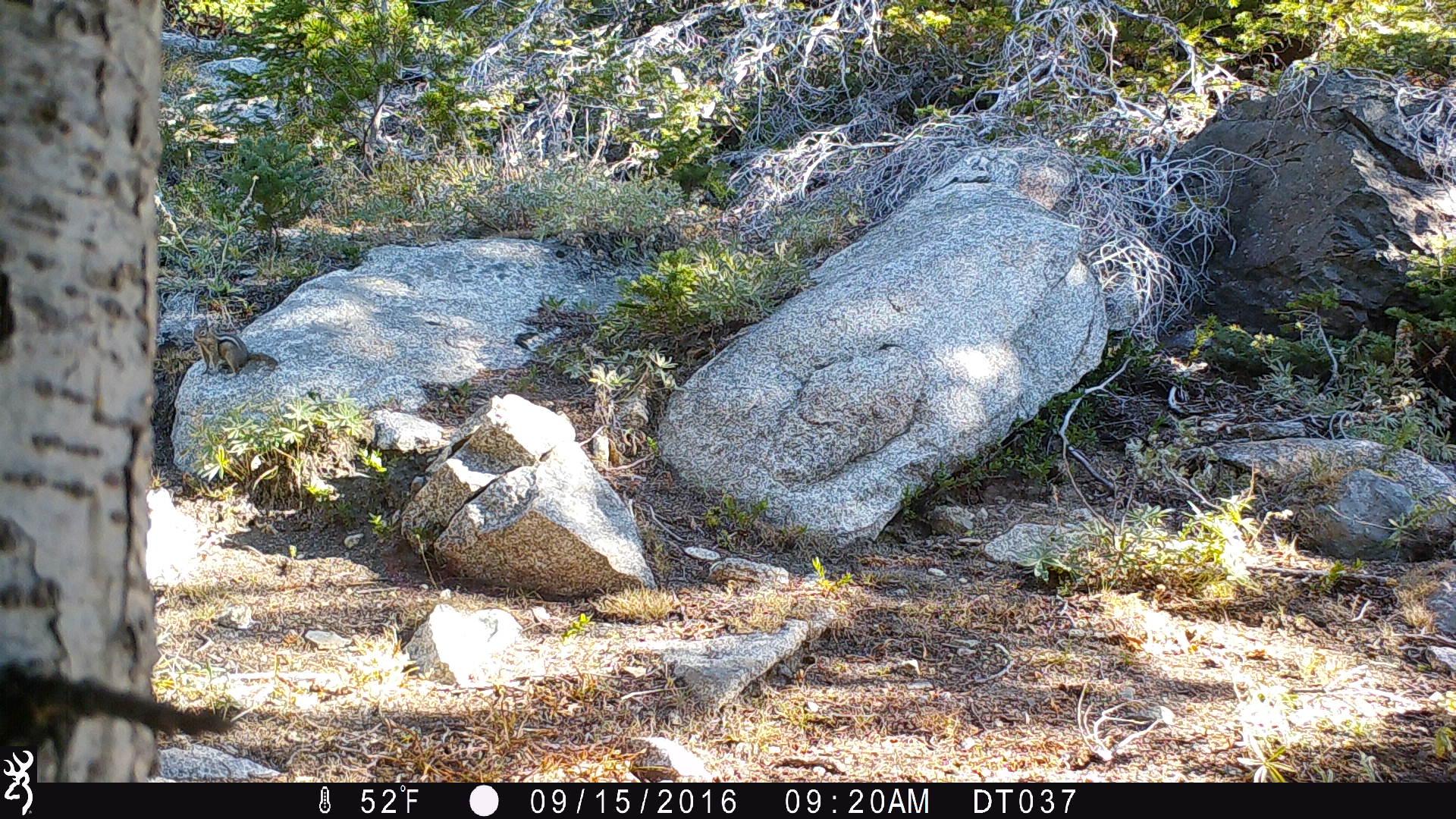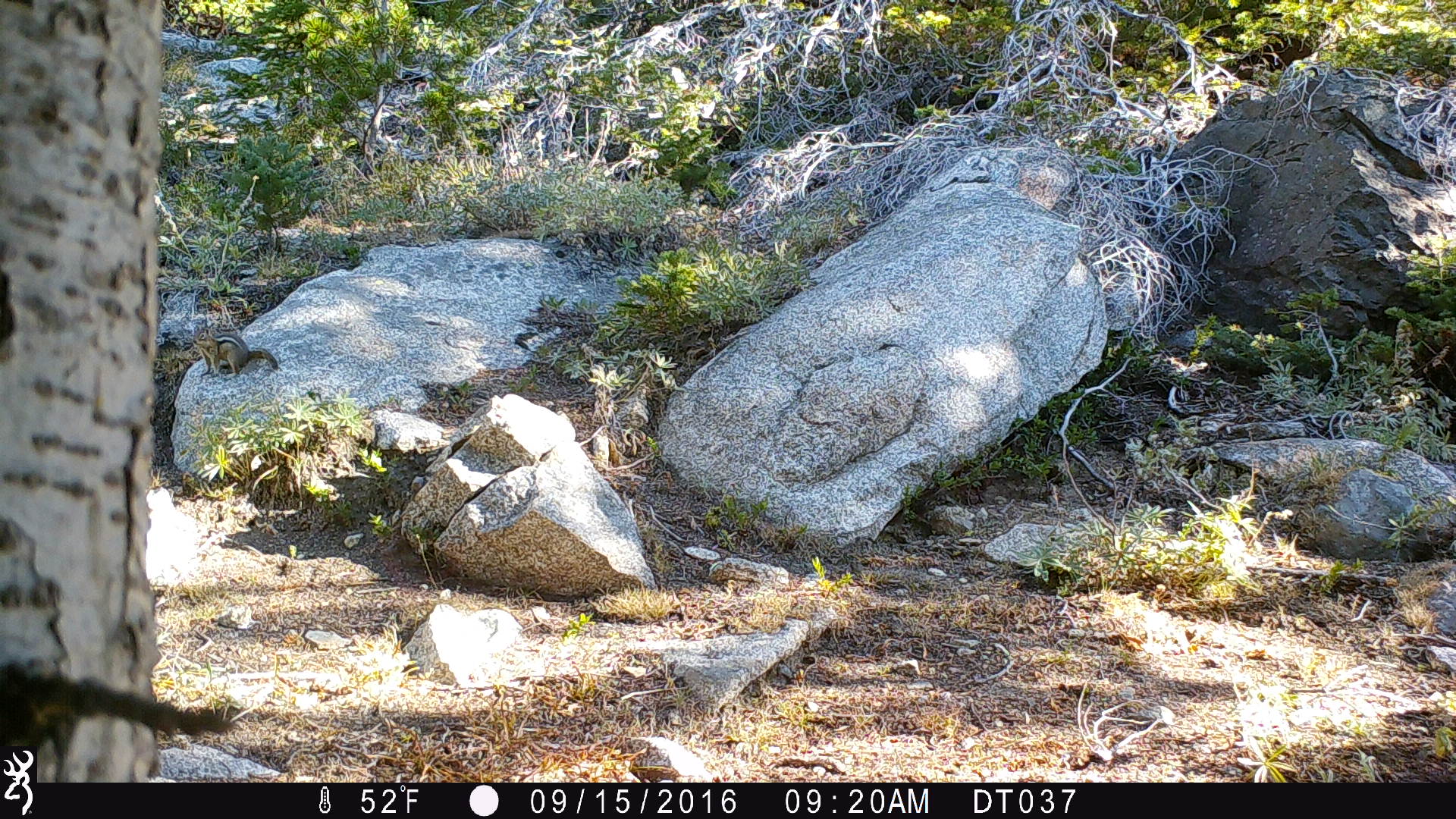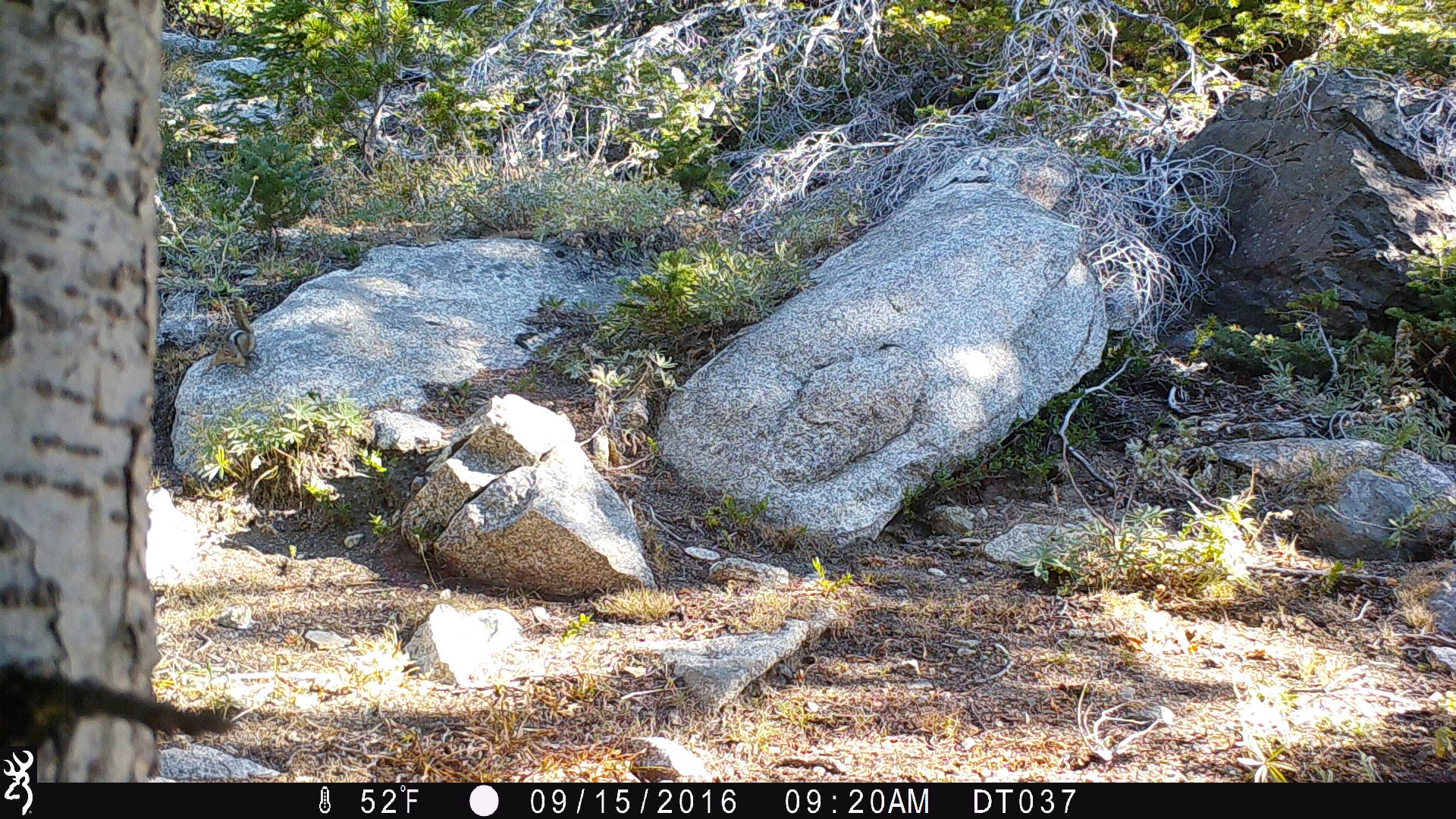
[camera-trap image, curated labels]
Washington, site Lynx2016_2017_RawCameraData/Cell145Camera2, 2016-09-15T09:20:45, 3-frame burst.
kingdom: Animalia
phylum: Chordata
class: Mammalia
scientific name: Mammalia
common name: small mammal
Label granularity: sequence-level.